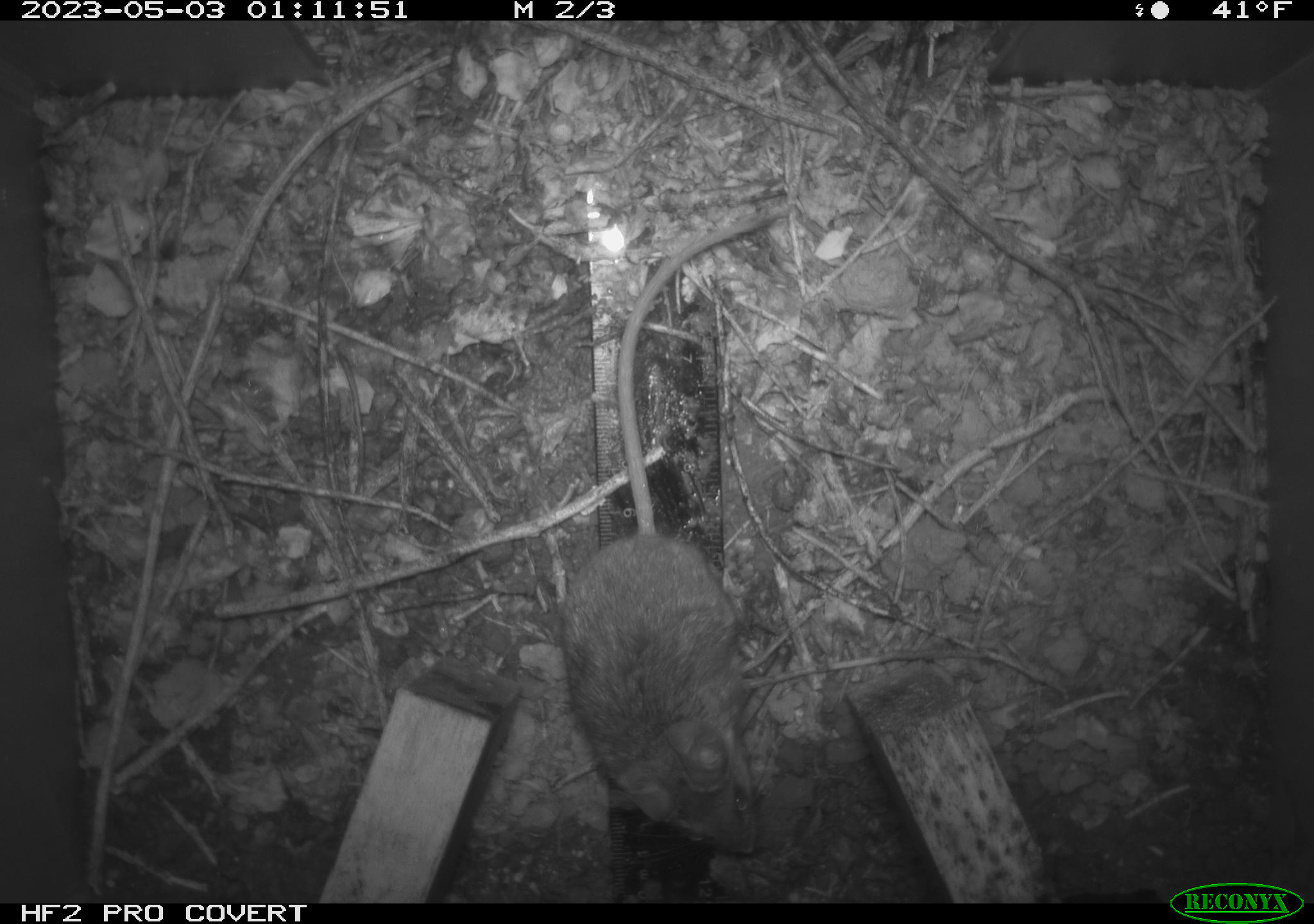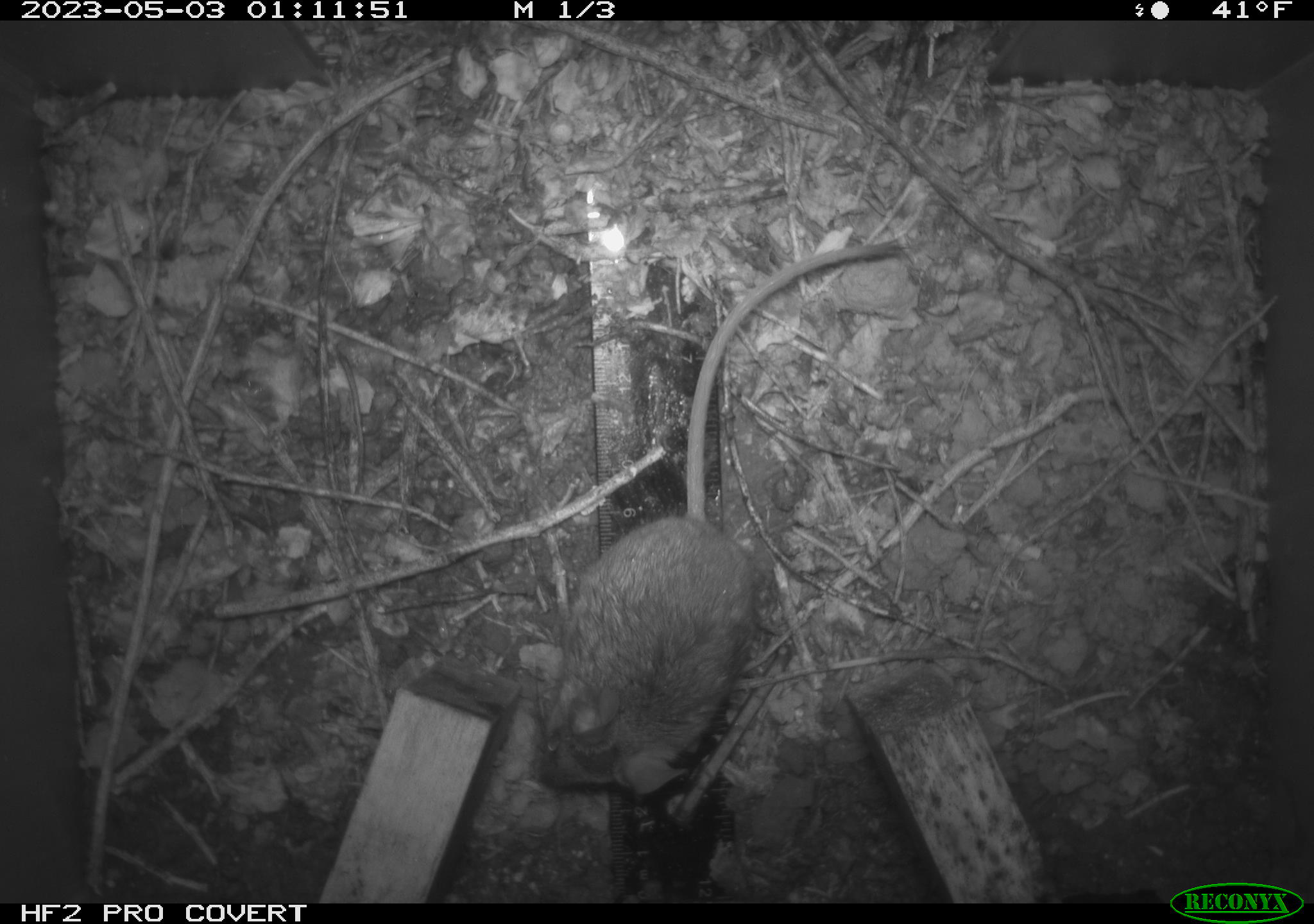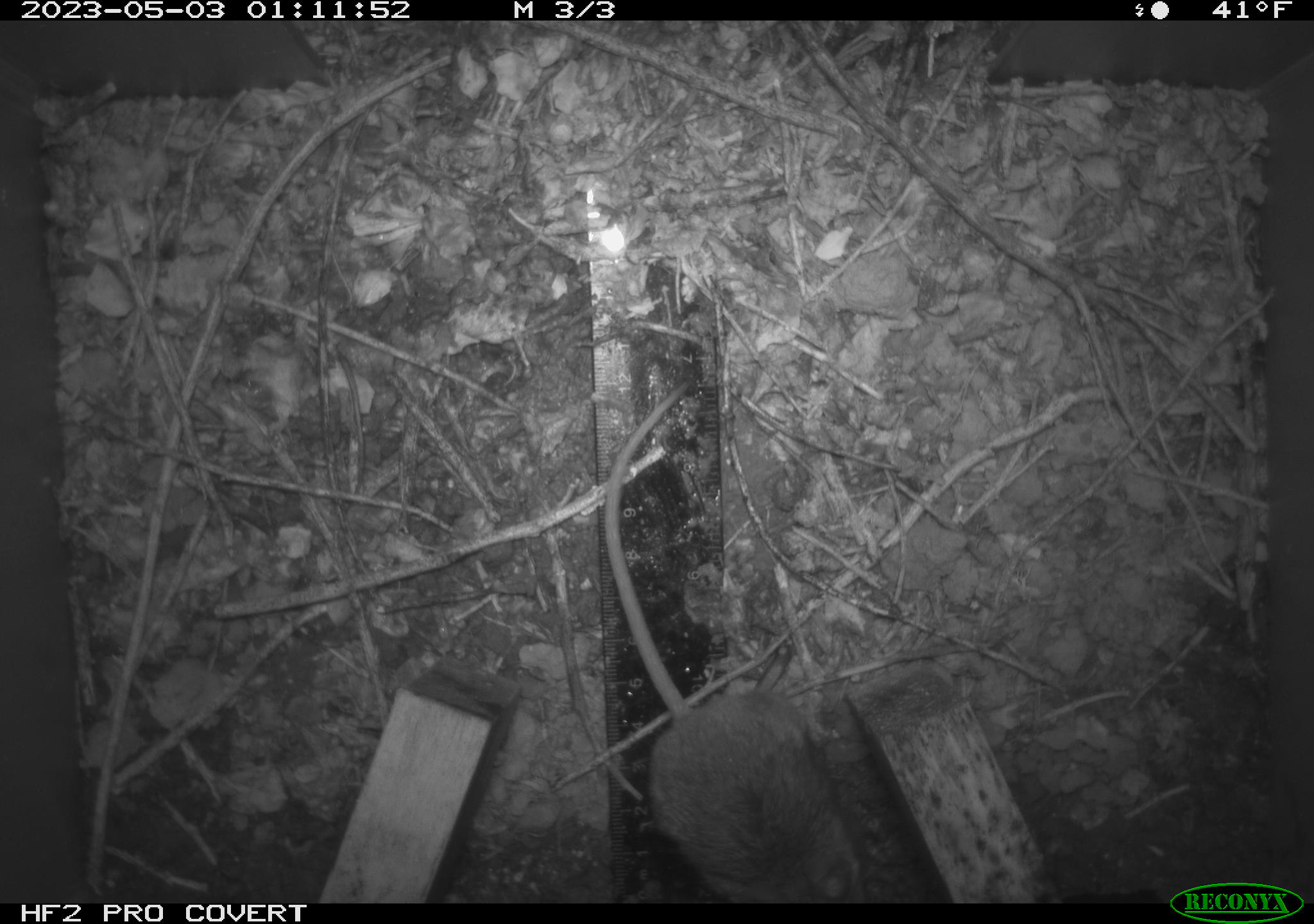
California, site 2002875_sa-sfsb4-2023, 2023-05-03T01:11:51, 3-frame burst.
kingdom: Animalia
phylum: Chordata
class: Mammalia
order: Rodentia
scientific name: Rodentia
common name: mouse species